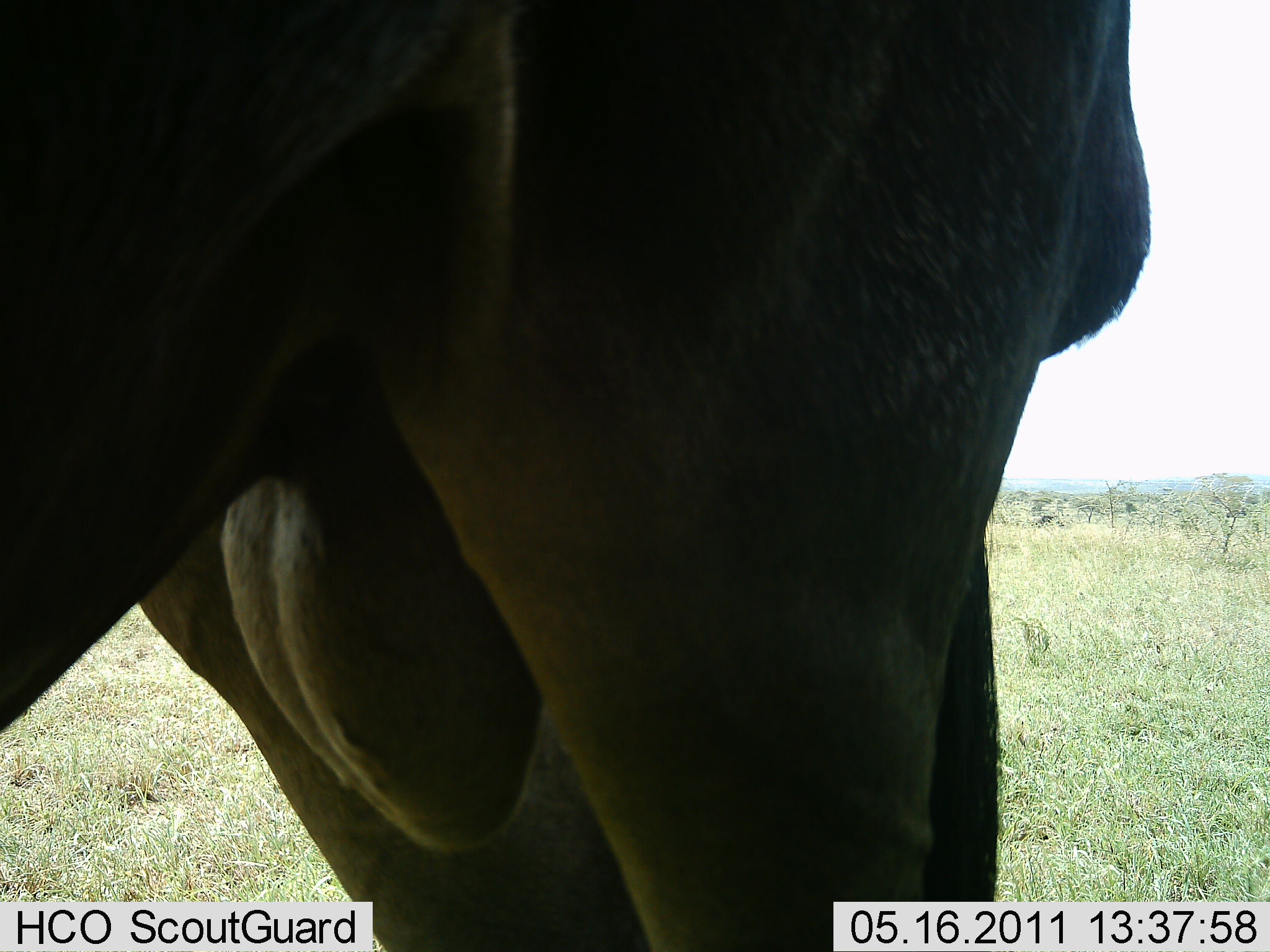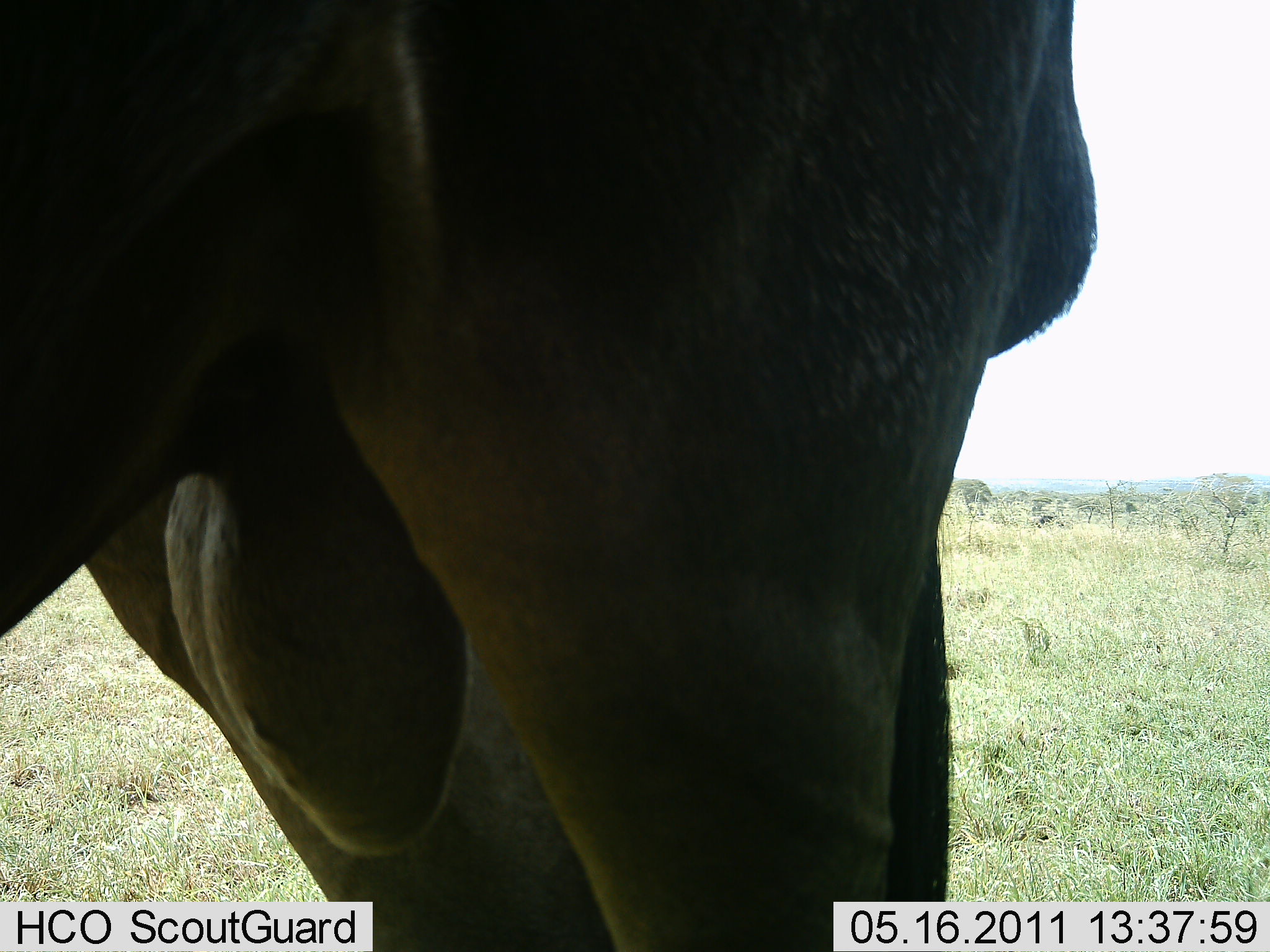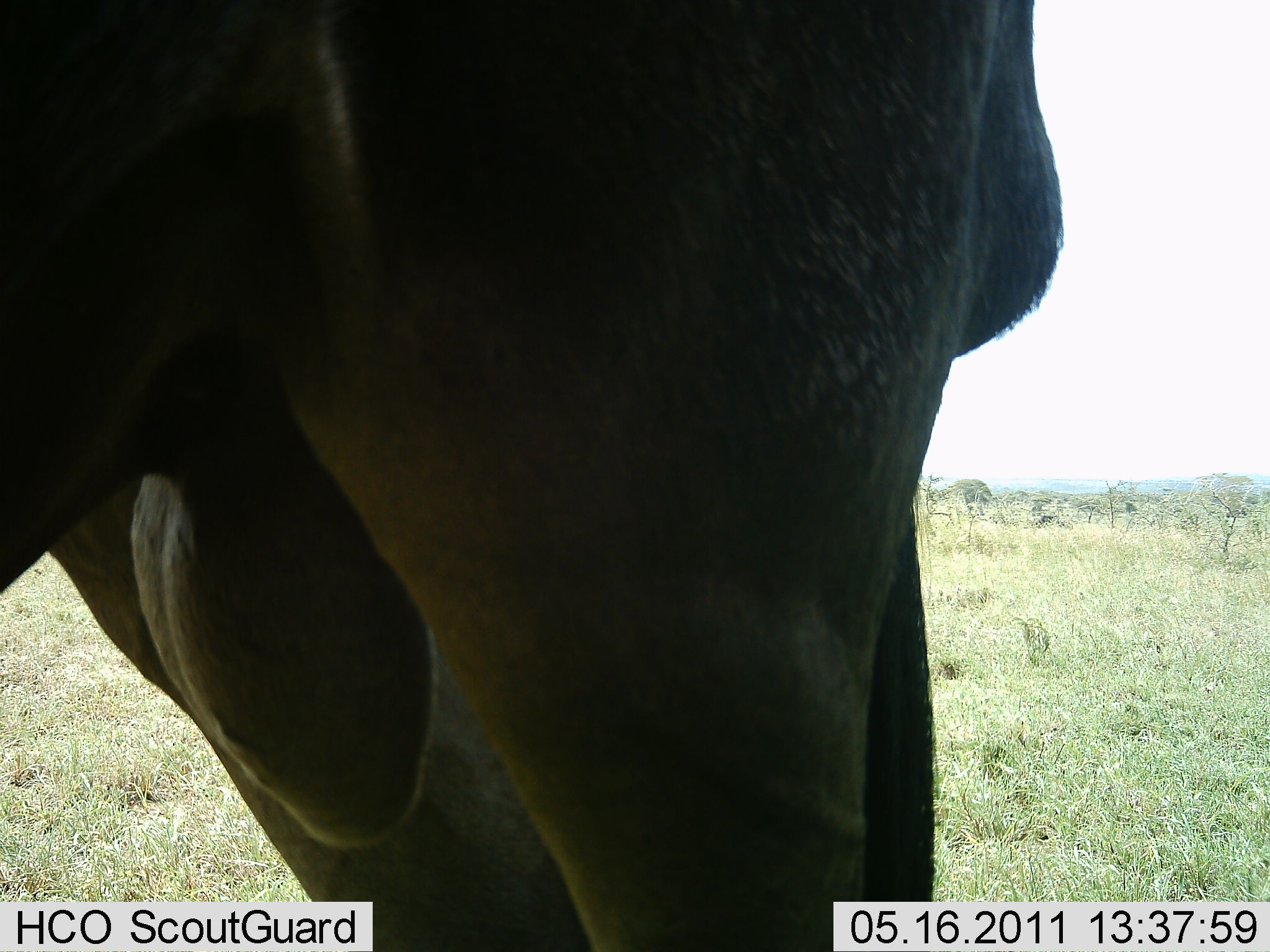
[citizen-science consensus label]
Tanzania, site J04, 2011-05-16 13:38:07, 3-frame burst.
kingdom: Animalia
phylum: Chordata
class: Mammalia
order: Artiodactyla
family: Bovidae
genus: Connochaetes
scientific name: Connochaetes taurinus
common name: blue wildebeest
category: wildebeest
Wildebeest (blue wildebeest) (Connochaetes taurinus), count 1. Behavior (volunteer vote fractions): standing 91%, resting 0%, moving 9%, interacting 0%. Young present (vote fraction): 0%. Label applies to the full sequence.